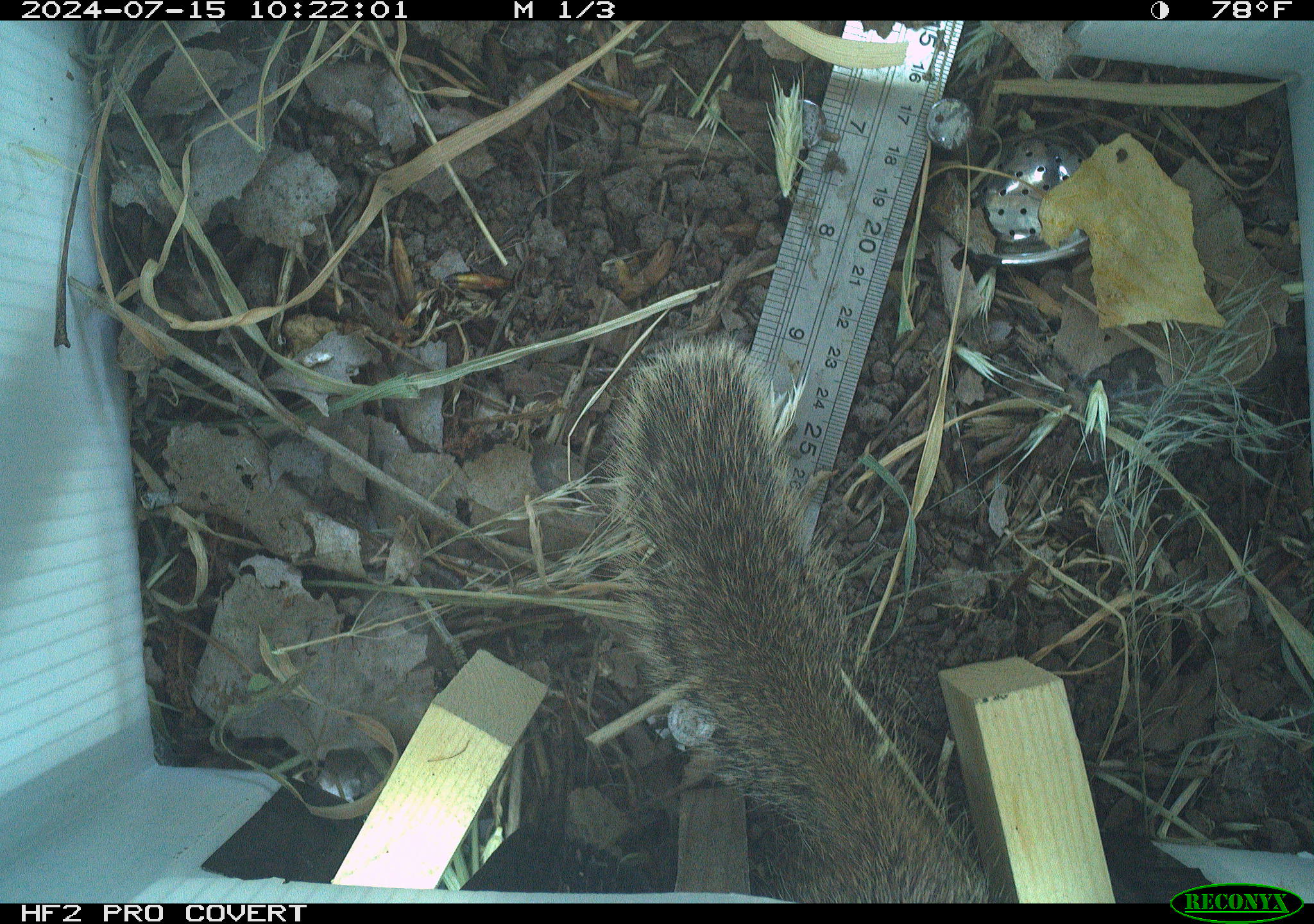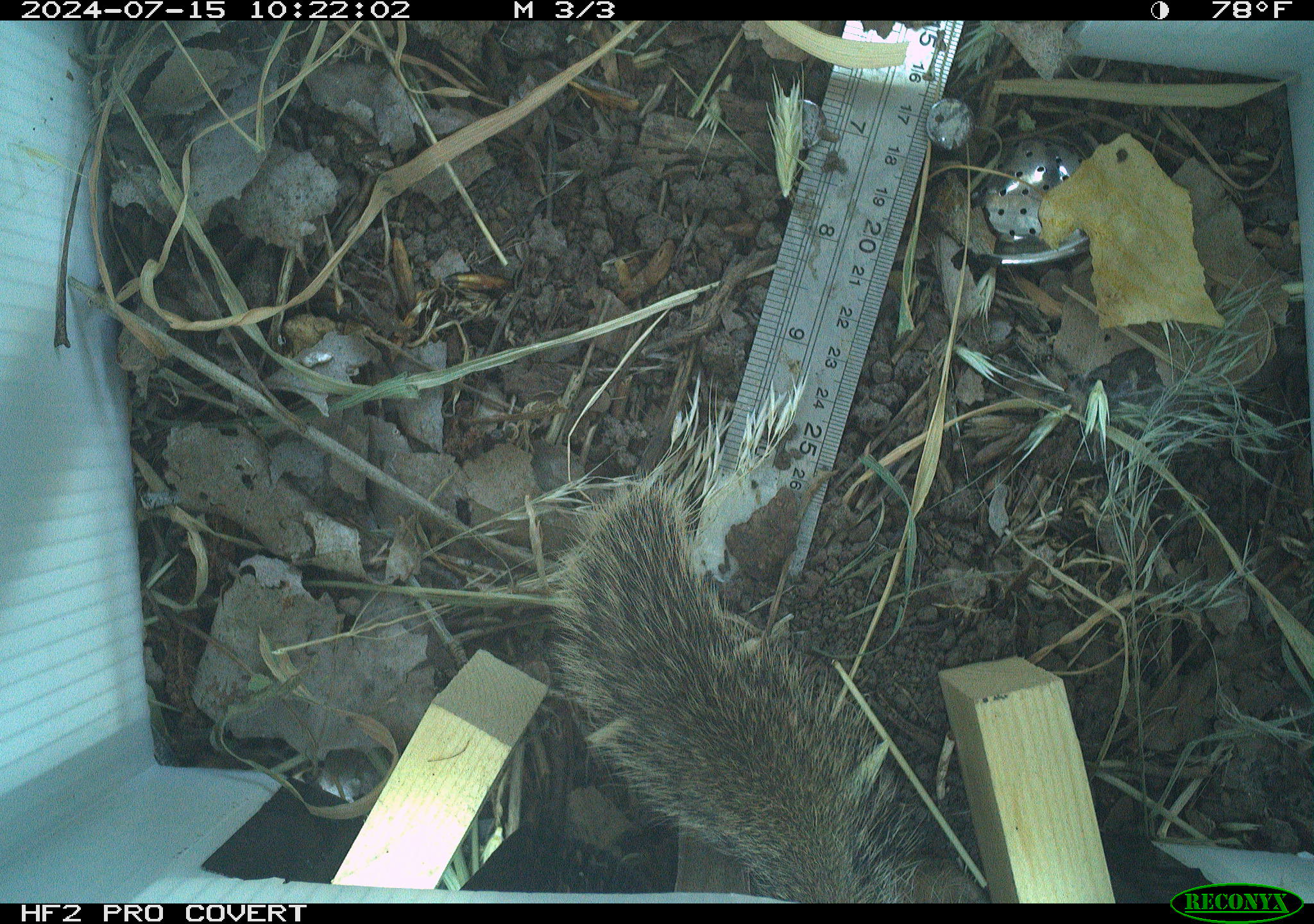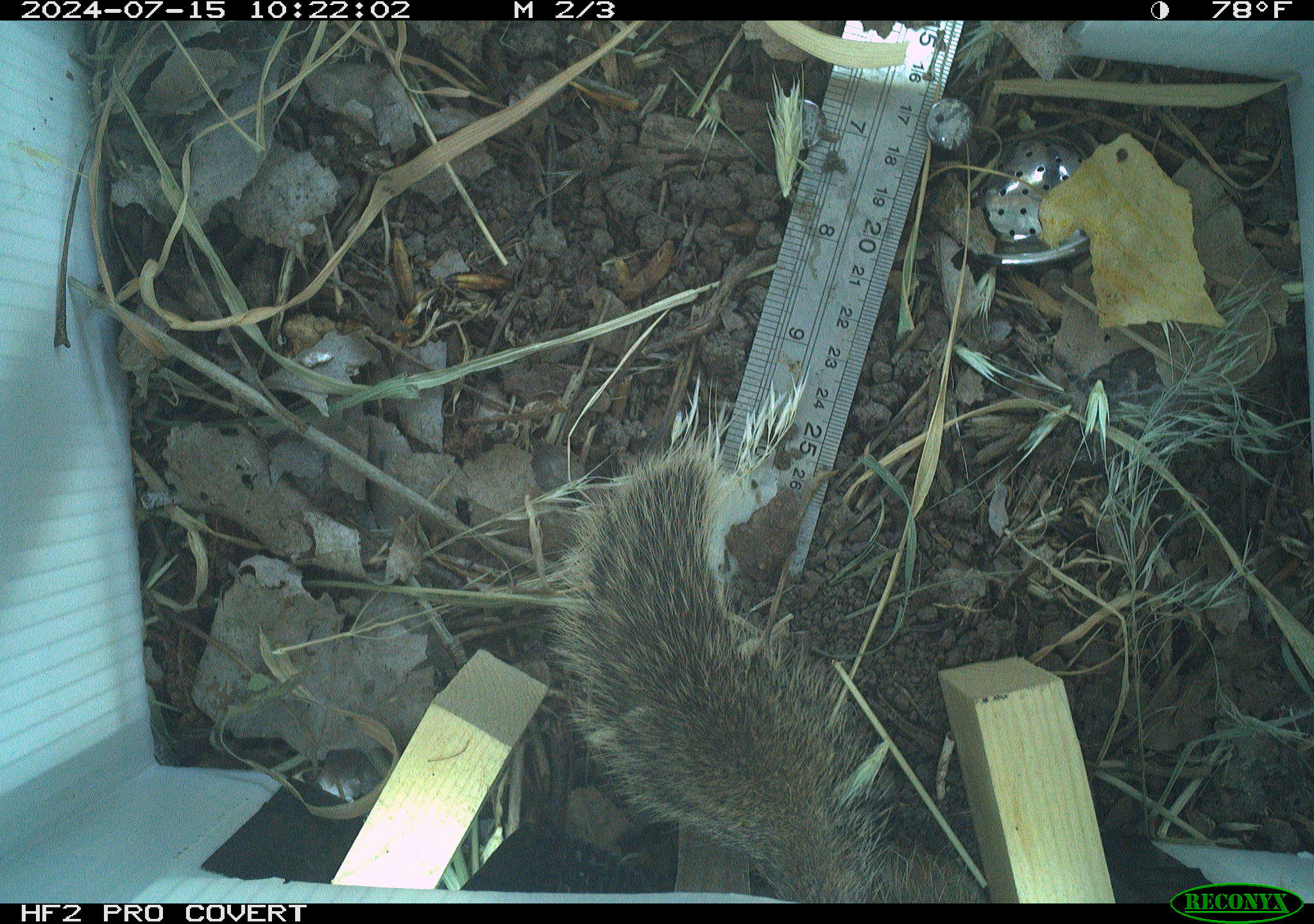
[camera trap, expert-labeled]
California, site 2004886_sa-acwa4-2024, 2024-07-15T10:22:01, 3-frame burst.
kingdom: Animalia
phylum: Chordata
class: Mammalia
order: Rodentia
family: Sciuridae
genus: Otospermophilus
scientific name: Otospermophilus beecheyi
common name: california ground squirrel